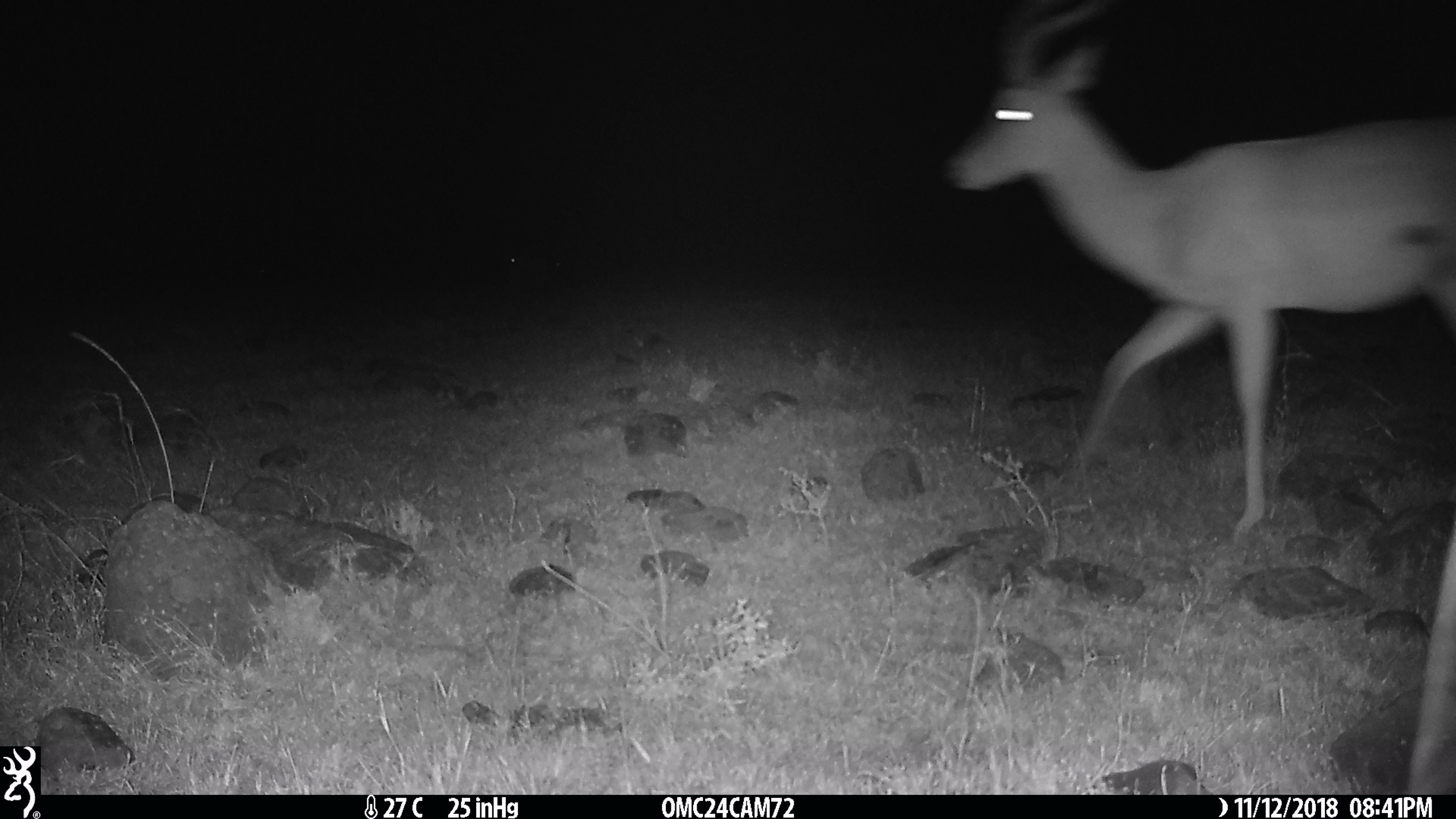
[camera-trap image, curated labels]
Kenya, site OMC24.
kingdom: Animalia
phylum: Chordata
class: Mammalia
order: Artiodactyla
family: Bovidae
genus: Aepyceros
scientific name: Aepyceros melampus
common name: impala